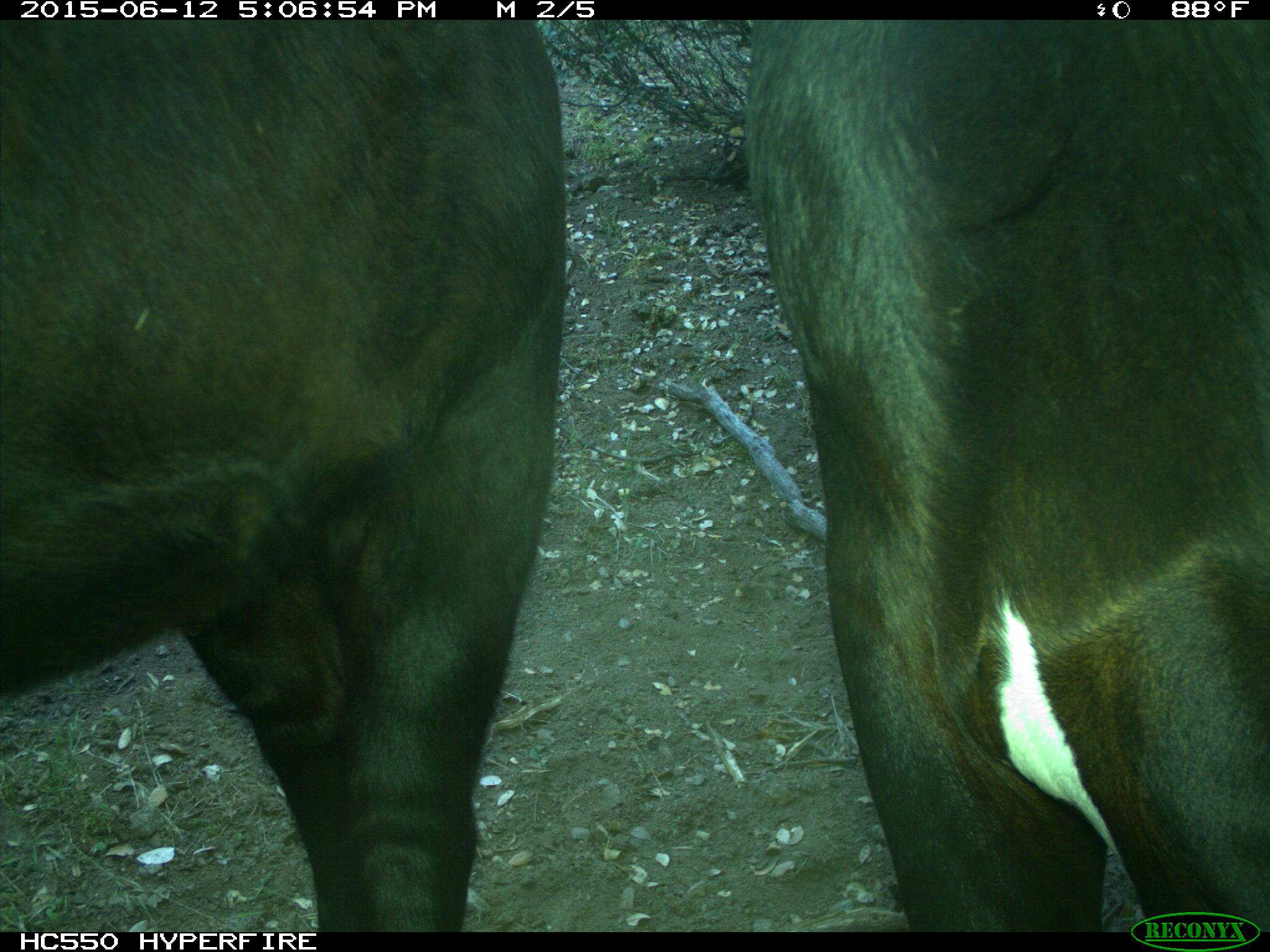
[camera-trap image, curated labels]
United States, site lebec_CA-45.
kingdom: Animalia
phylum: Chordata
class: Mammalia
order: Artiodactyla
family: Bovidae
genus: Bos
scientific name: Bos taurus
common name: domestic cow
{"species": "Bos taurus (domestic cow)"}